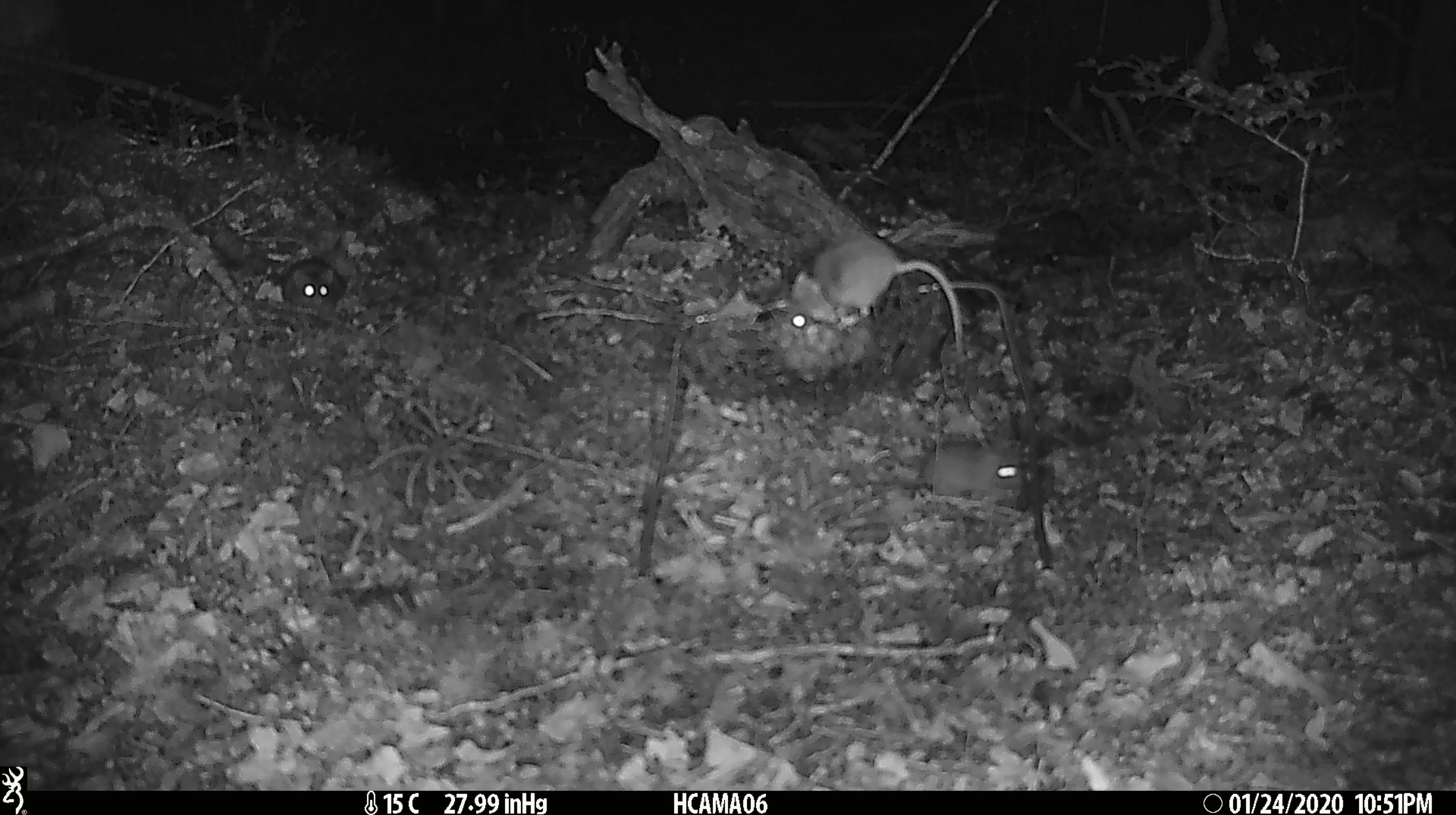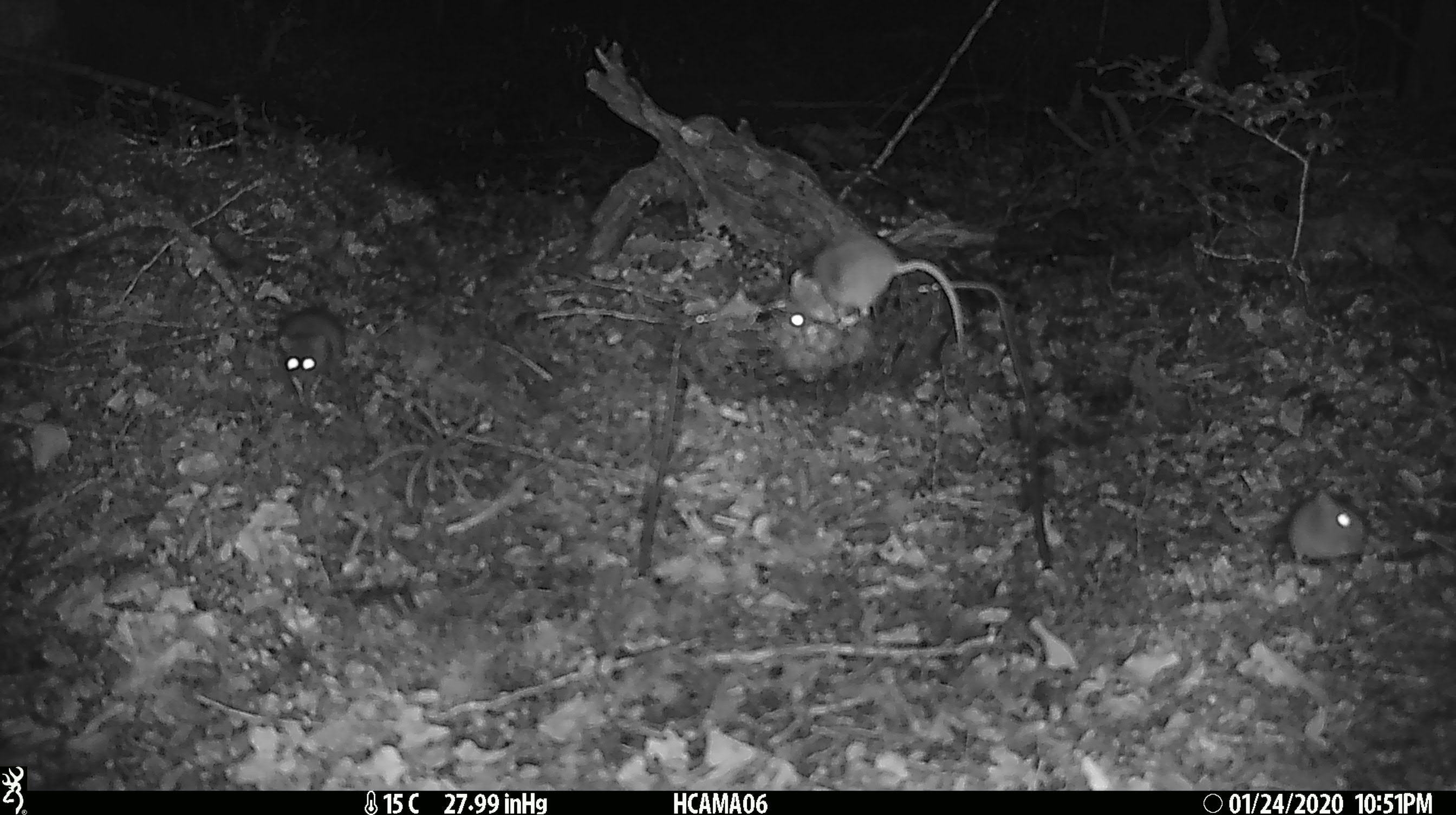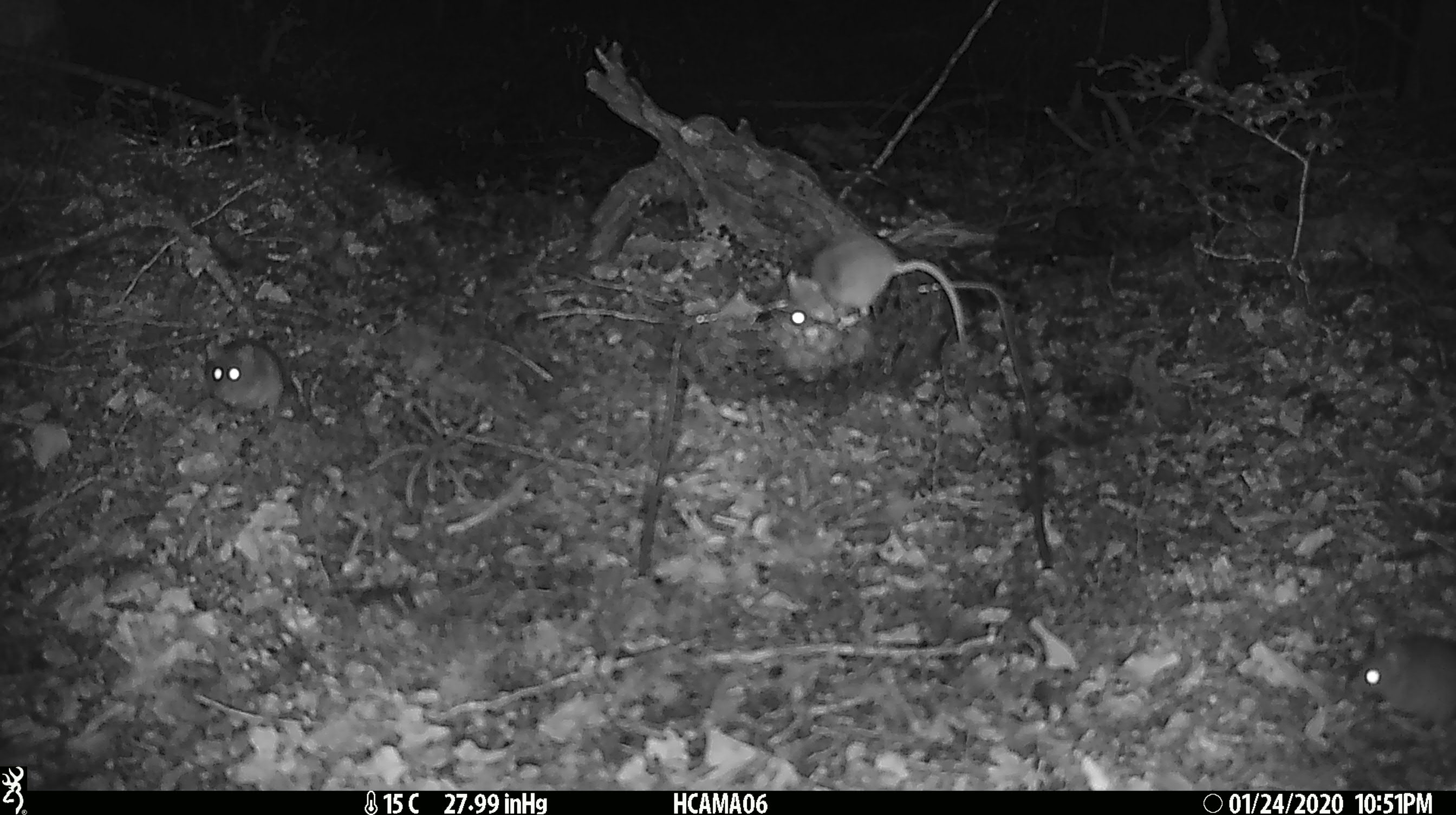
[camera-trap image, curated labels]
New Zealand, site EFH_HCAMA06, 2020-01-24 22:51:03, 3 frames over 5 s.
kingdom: Animalia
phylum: Chordata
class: Mammalia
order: Rodentia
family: Muridae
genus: Mus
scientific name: Mus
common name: mouse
Mouse (Mus).